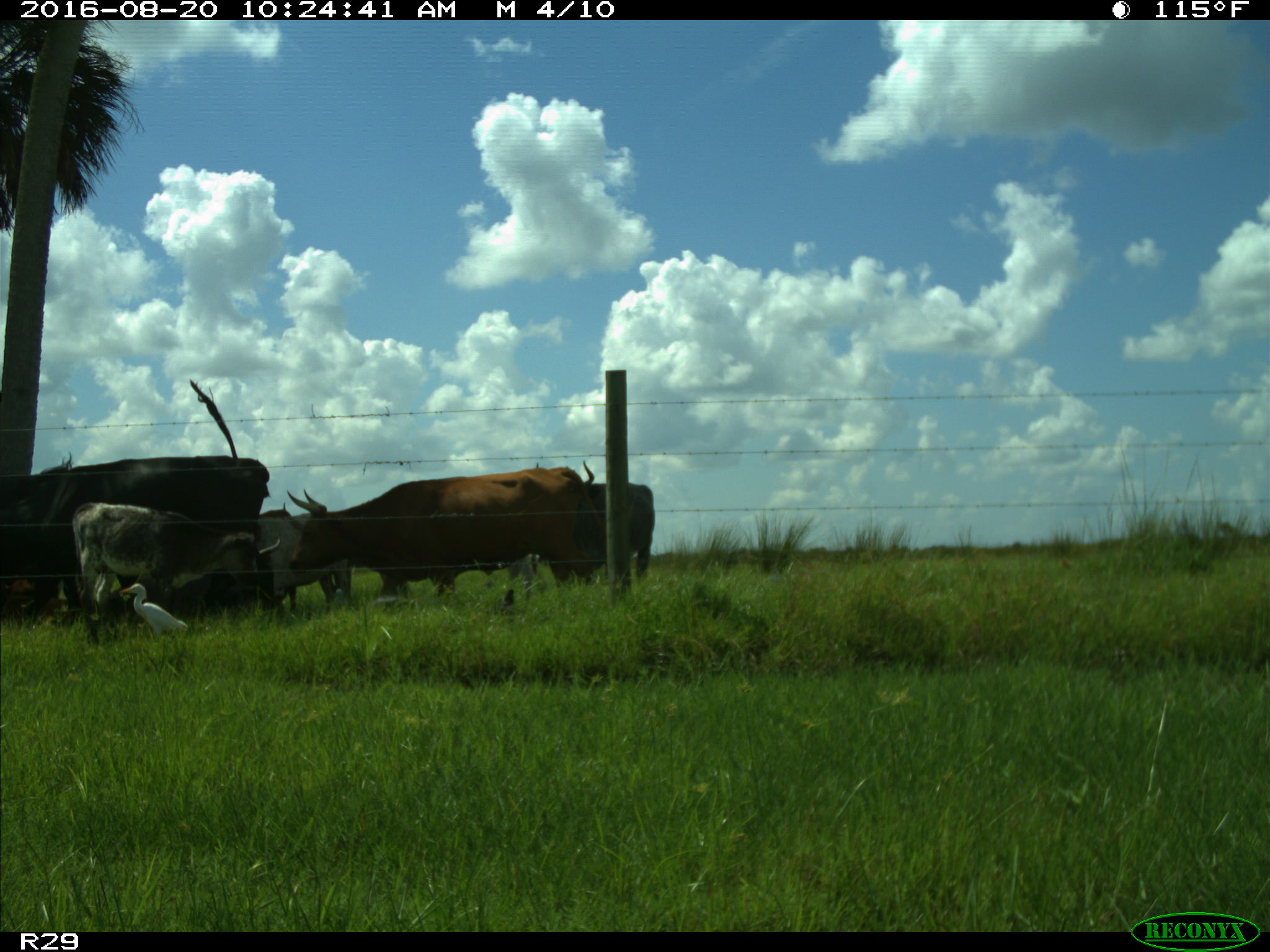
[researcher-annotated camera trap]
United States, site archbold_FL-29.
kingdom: Animalia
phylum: Chordata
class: Mammalia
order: Artiodactyla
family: Bovidae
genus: Bos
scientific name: Bos taurus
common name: domestic cow